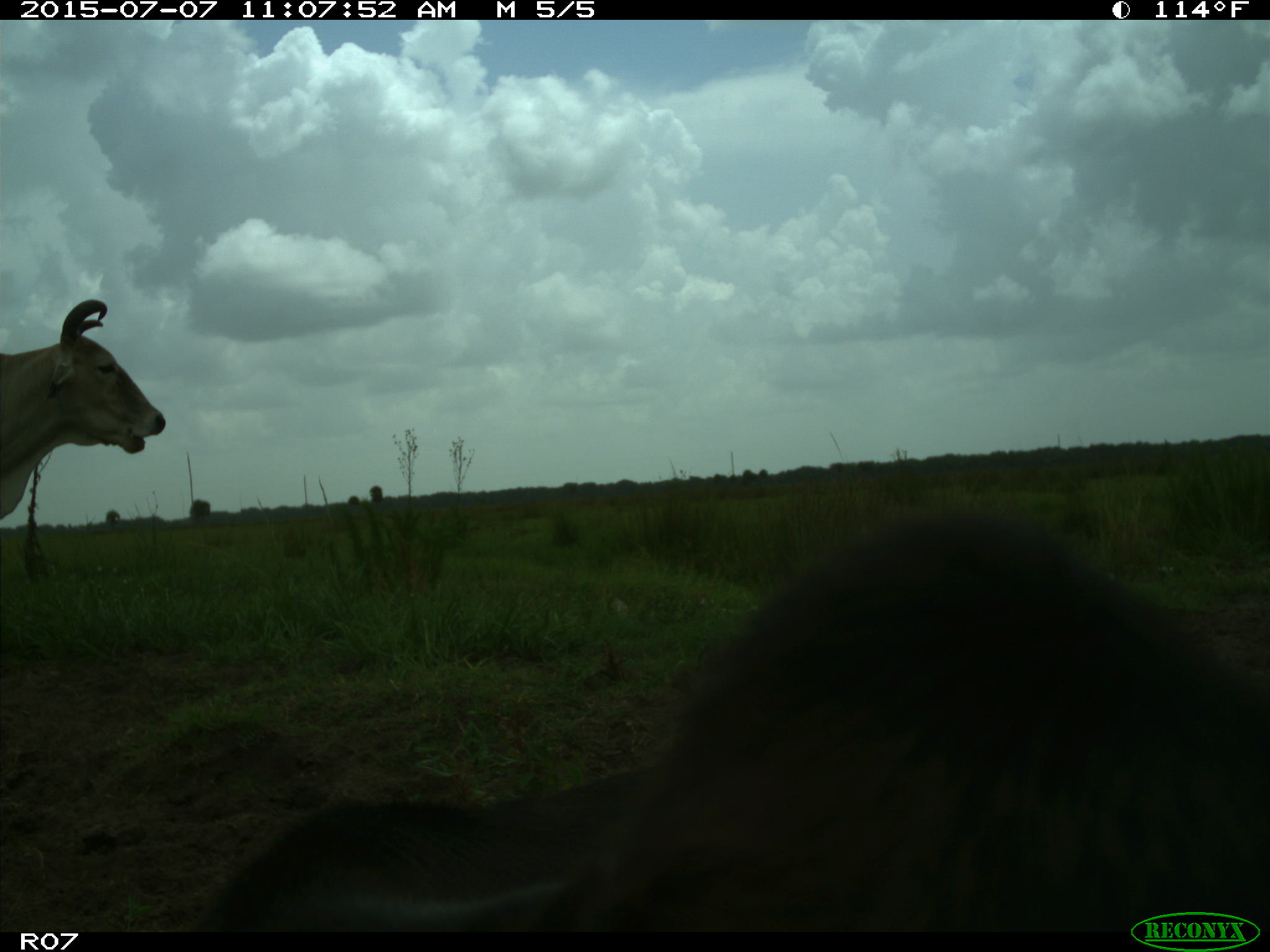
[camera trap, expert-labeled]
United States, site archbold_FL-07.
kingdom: Animalia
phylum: Chordata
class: Mammalia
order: Artiodactyla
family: Bovidae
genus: Bos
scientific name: Bos taurus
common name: domestic cow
Bos taurus (domestic cow).